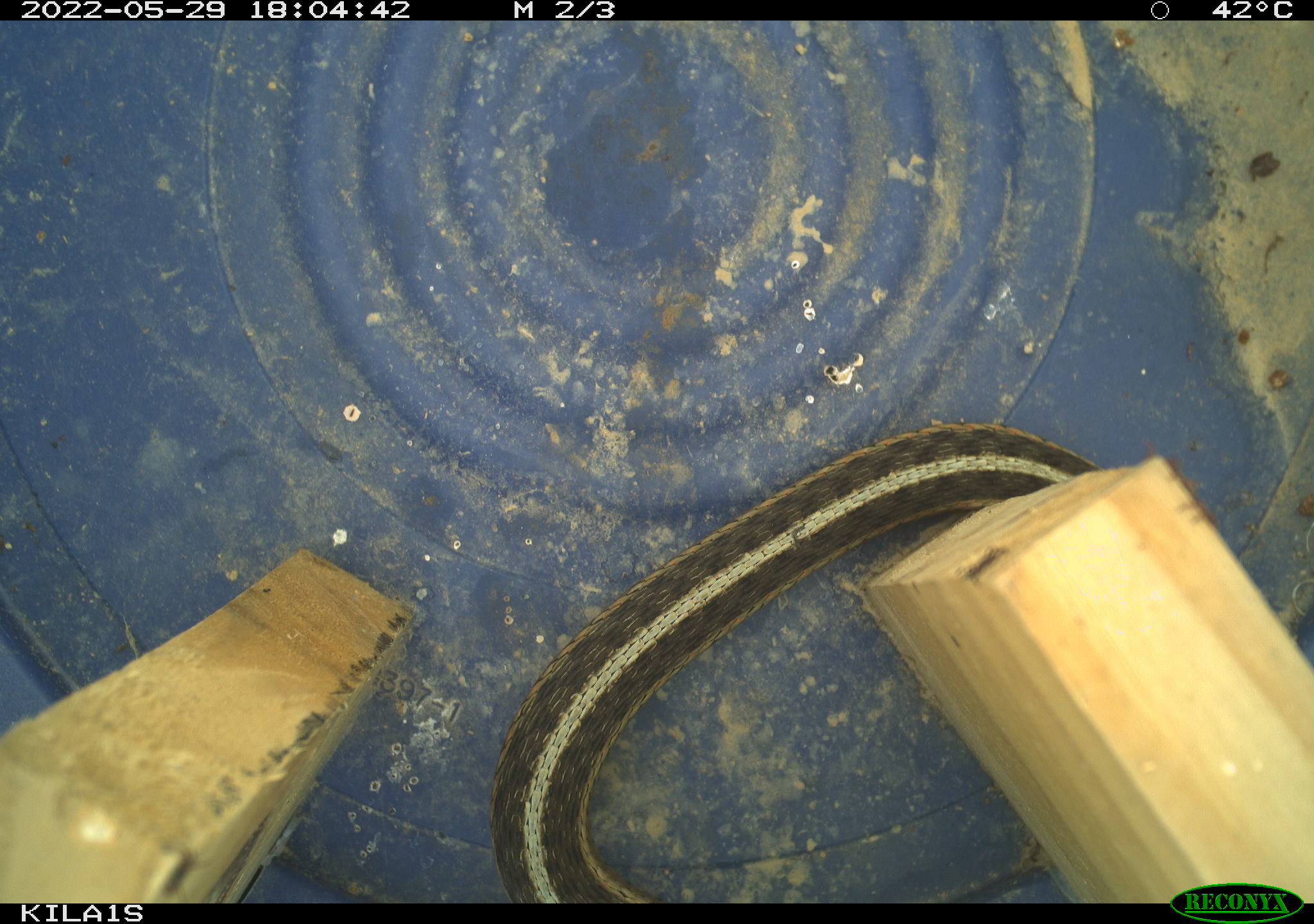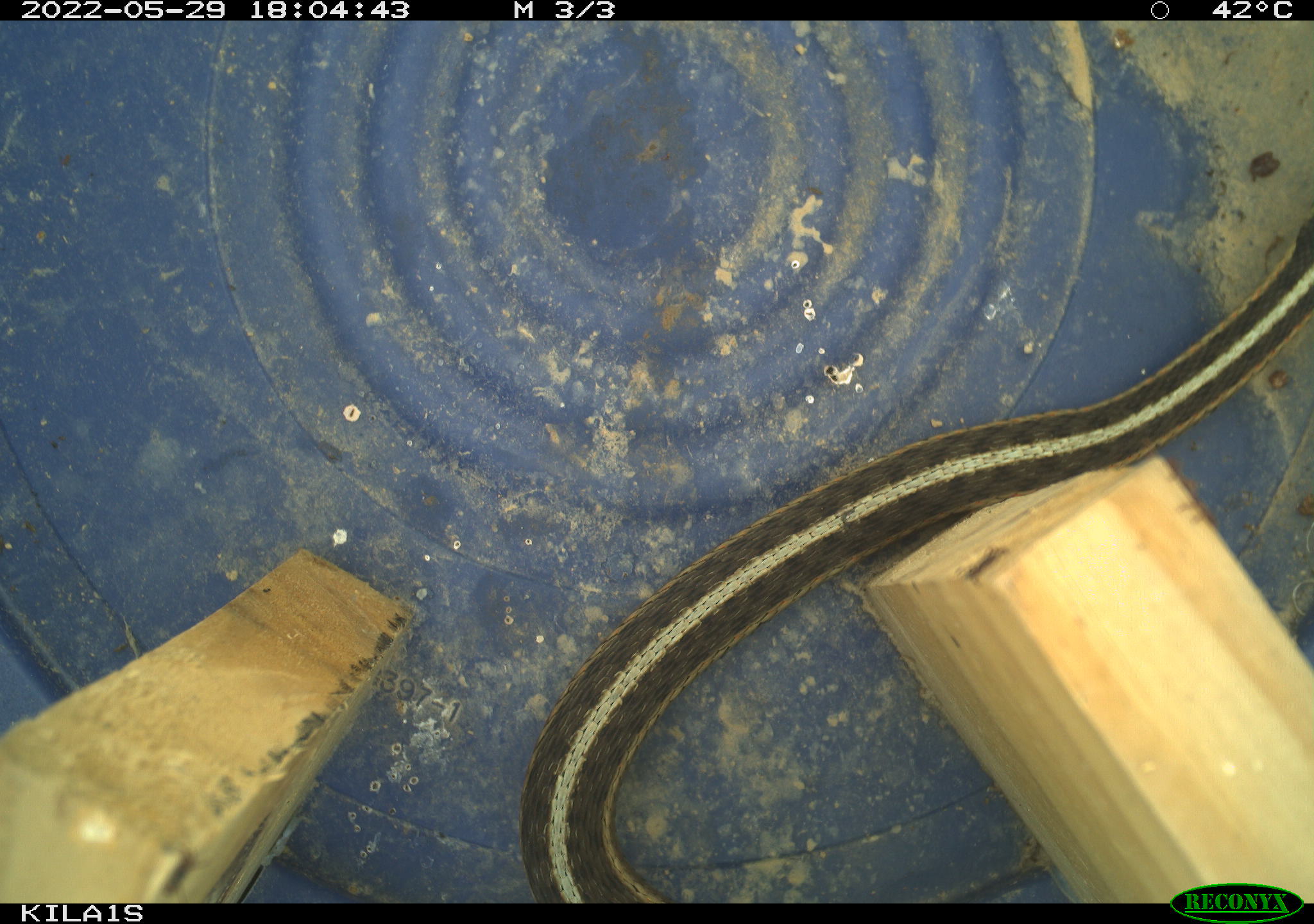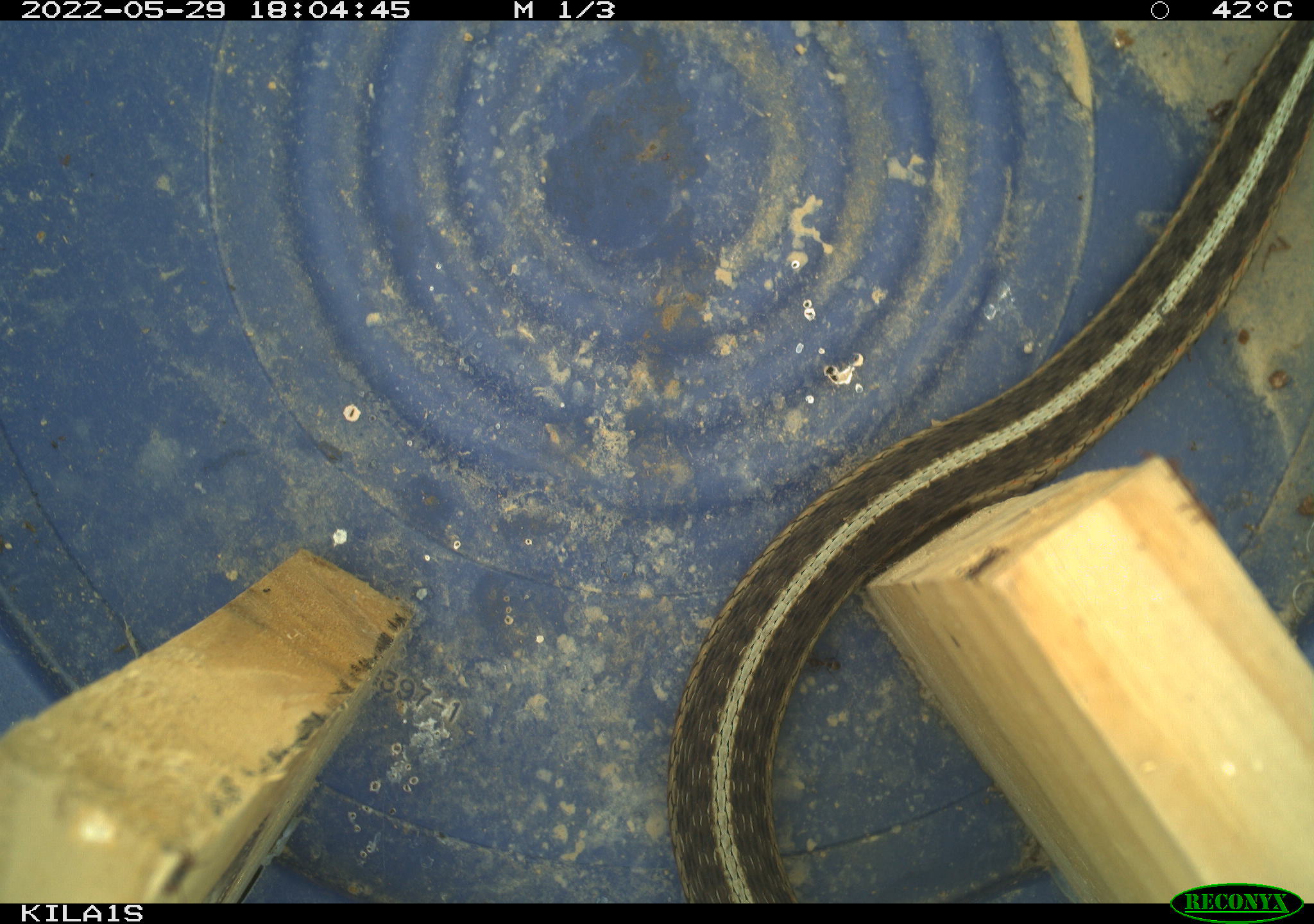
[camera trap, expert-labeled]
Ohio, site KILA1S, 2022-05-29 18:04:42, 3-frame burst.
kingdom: Animalia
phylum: Chordata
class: Reptilia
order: Squamata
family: Colubridae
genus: Thamnophis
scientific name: Thamnophis sirtalis sirtalis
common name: eastern gartersnake